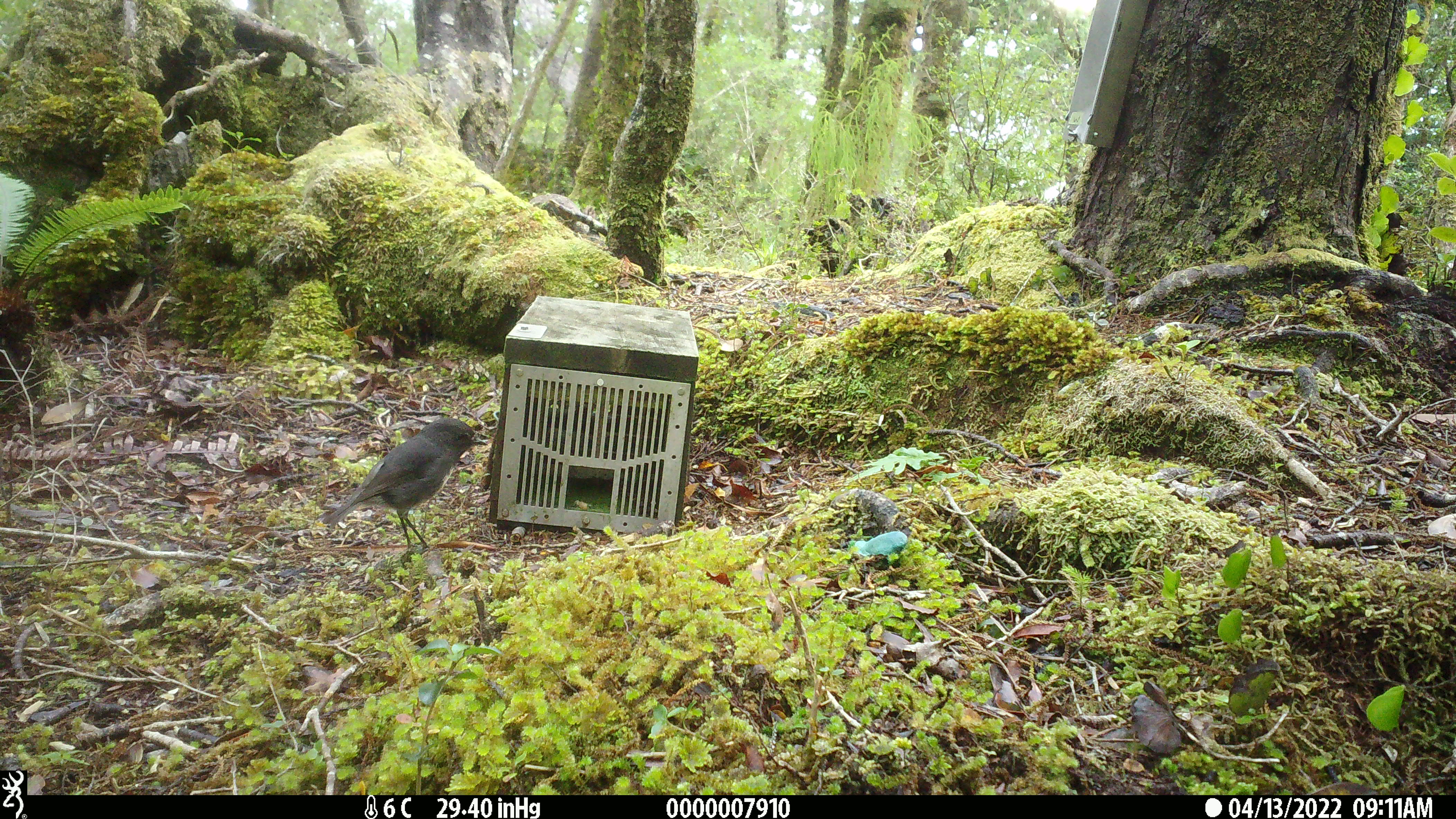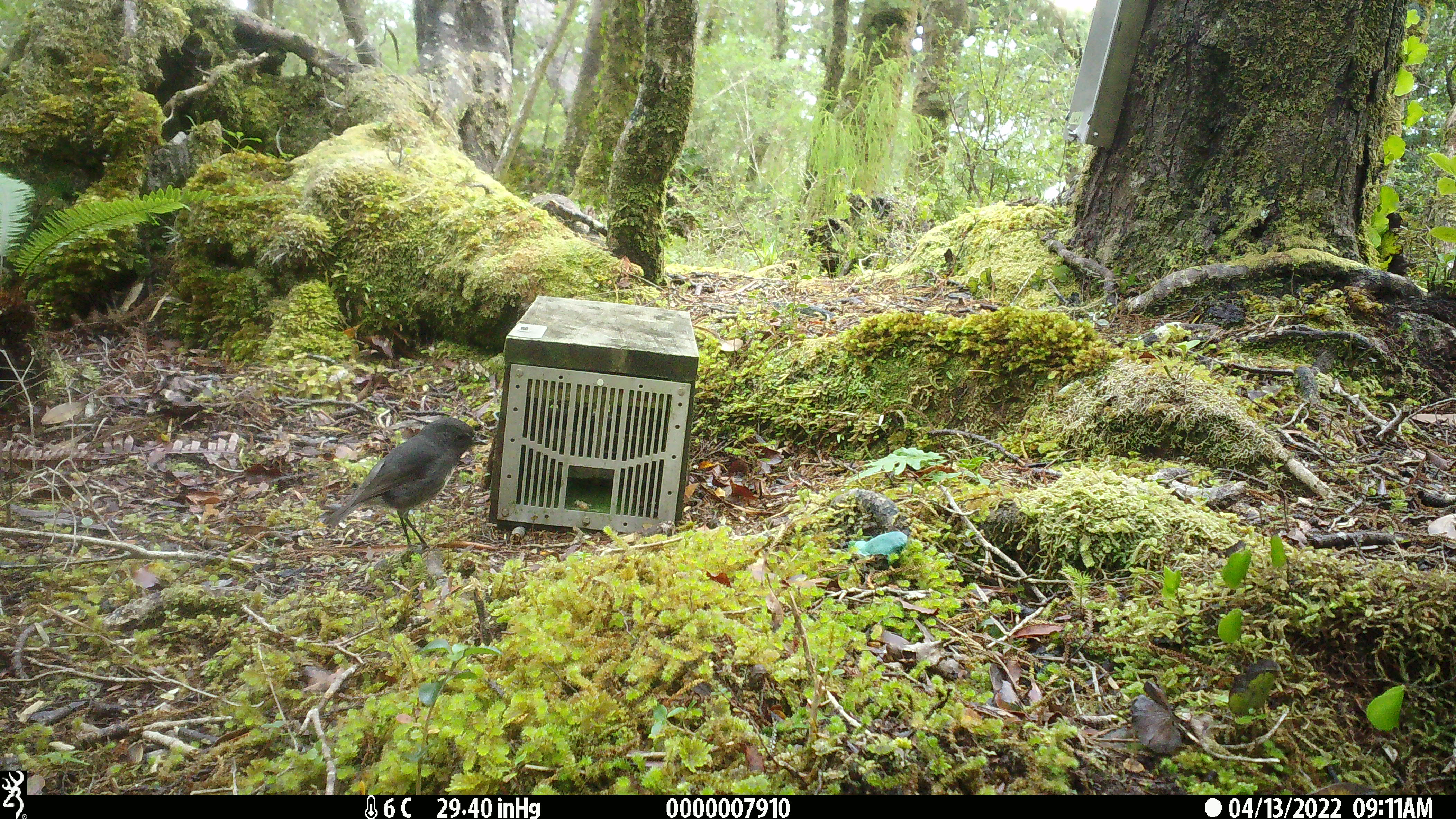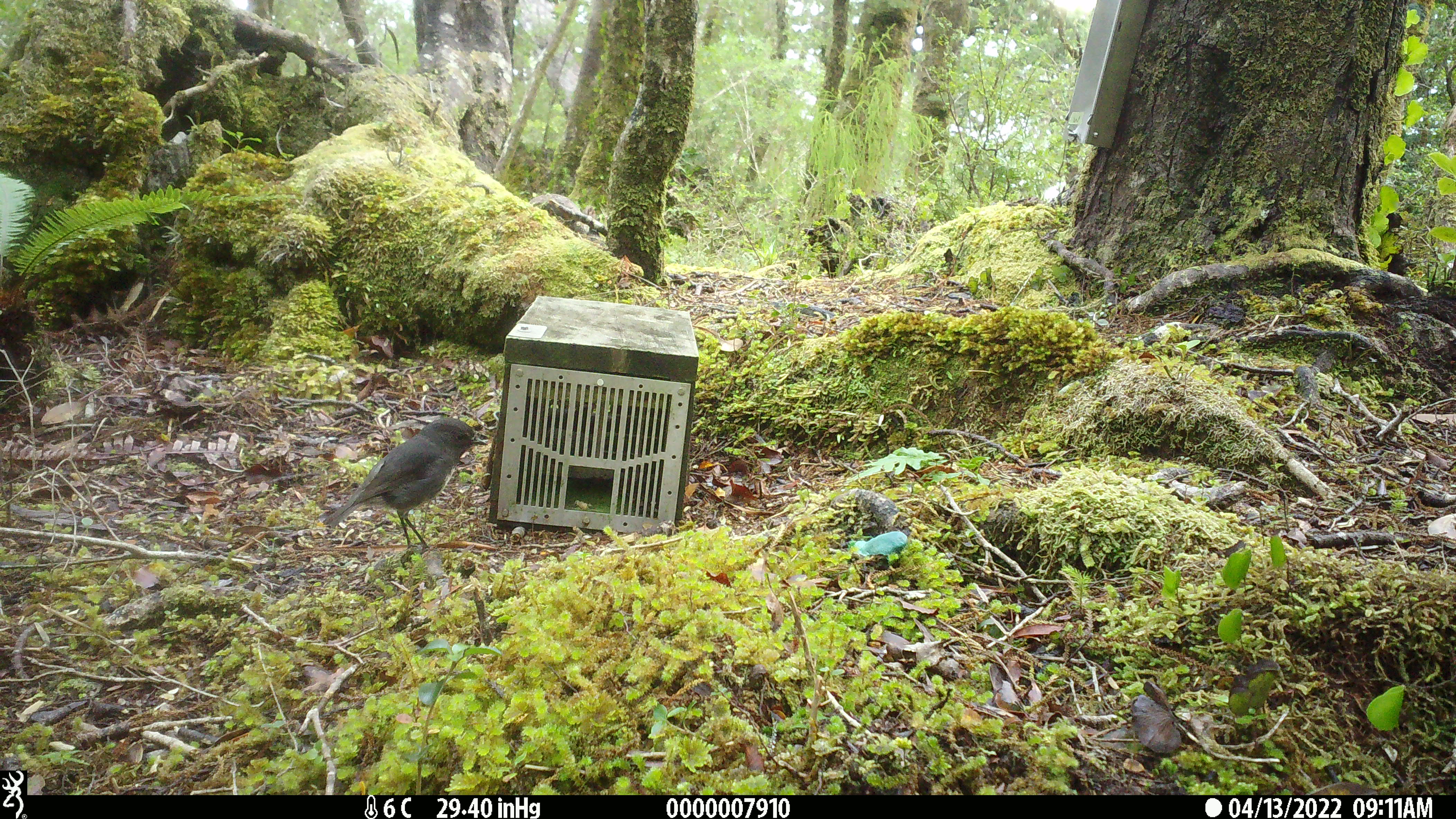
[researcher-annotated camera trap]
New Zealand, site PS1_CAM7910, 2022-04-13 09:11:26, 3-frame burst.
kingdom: Animalia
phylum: Chordata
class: Aves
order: Passeriformes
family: Petroicidae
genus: Petroica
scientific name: Petroica australis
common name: new zealand robin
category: robin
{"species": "robin (new zealand robin) (Petroica australis)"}